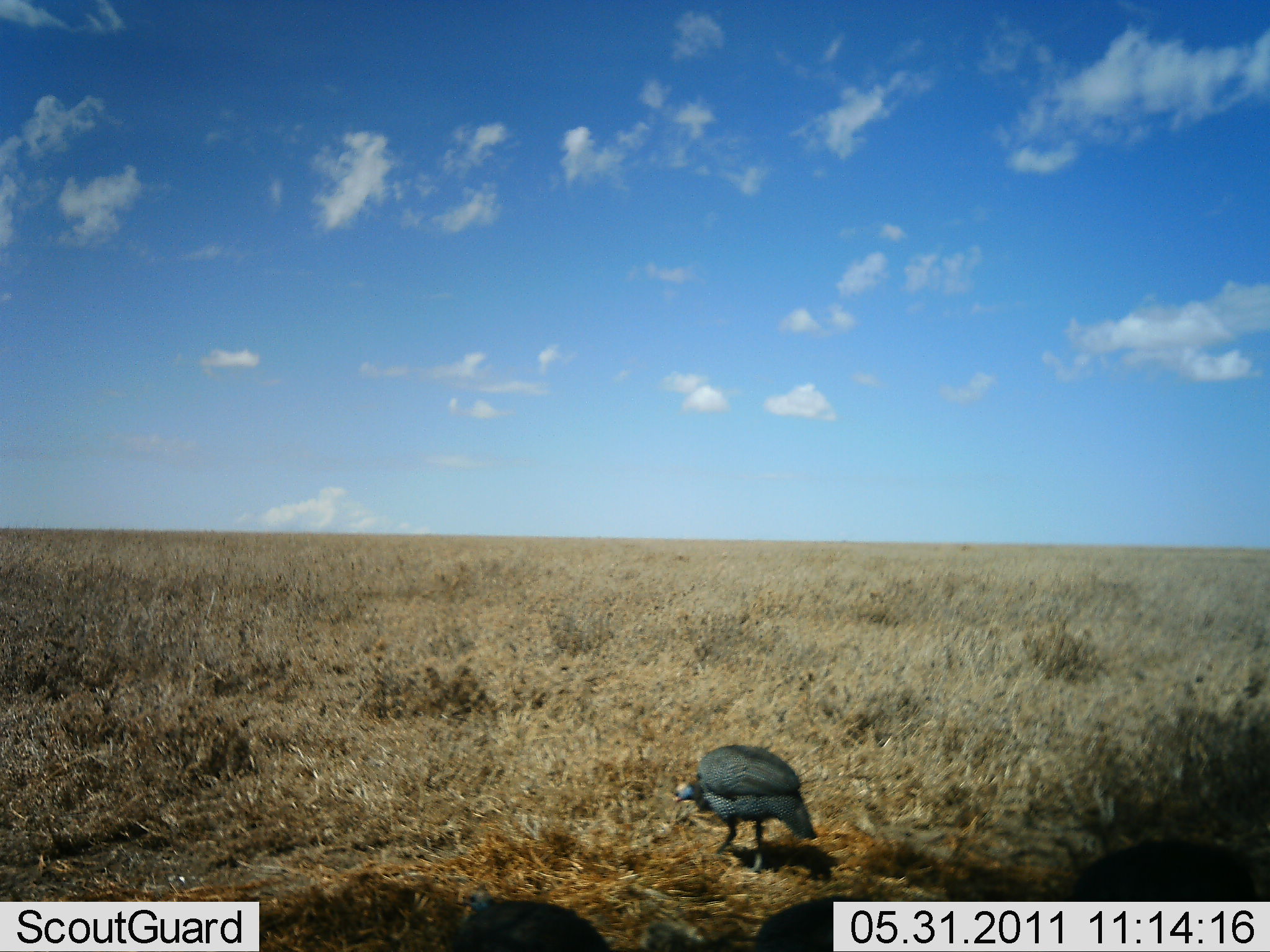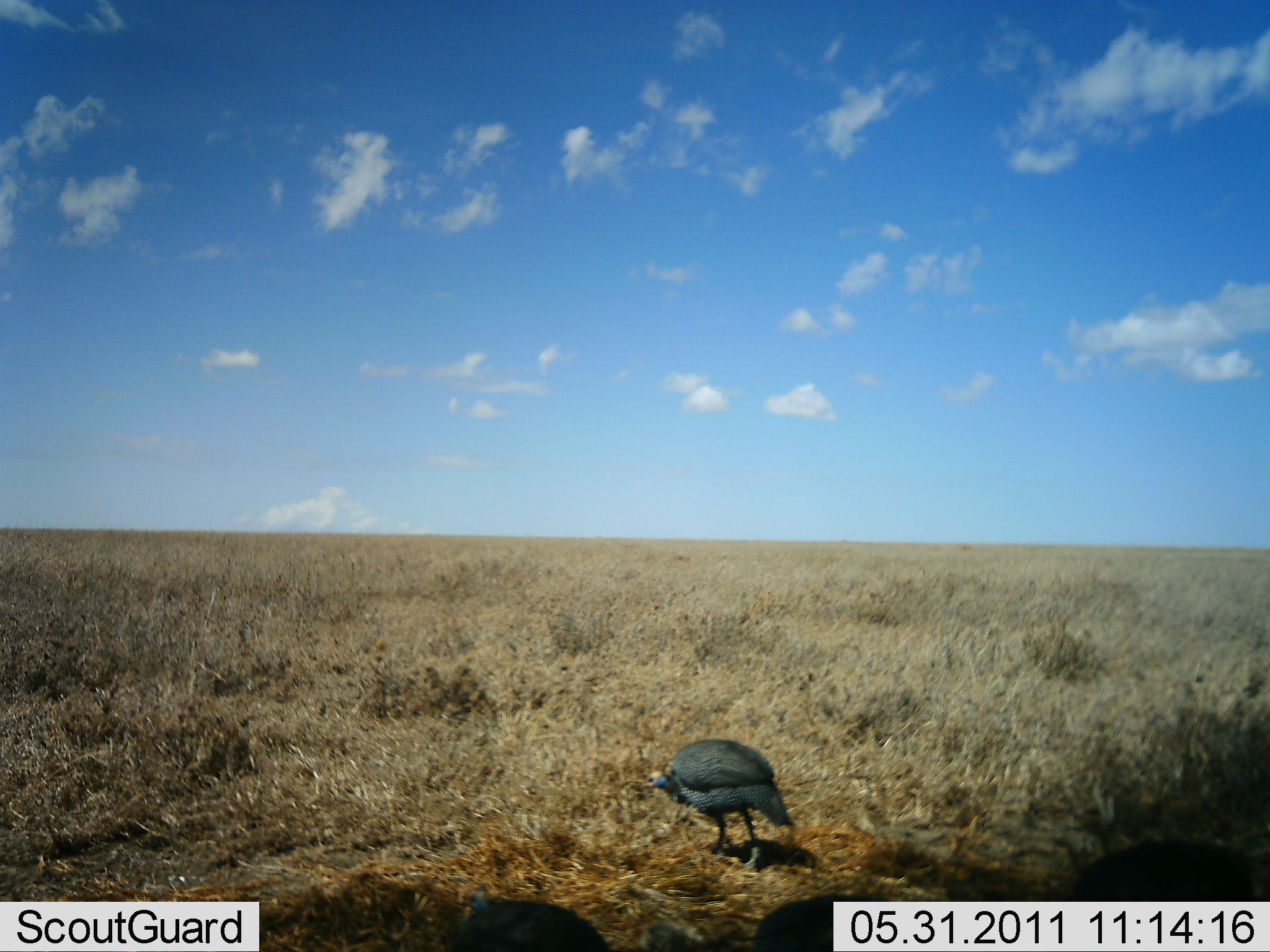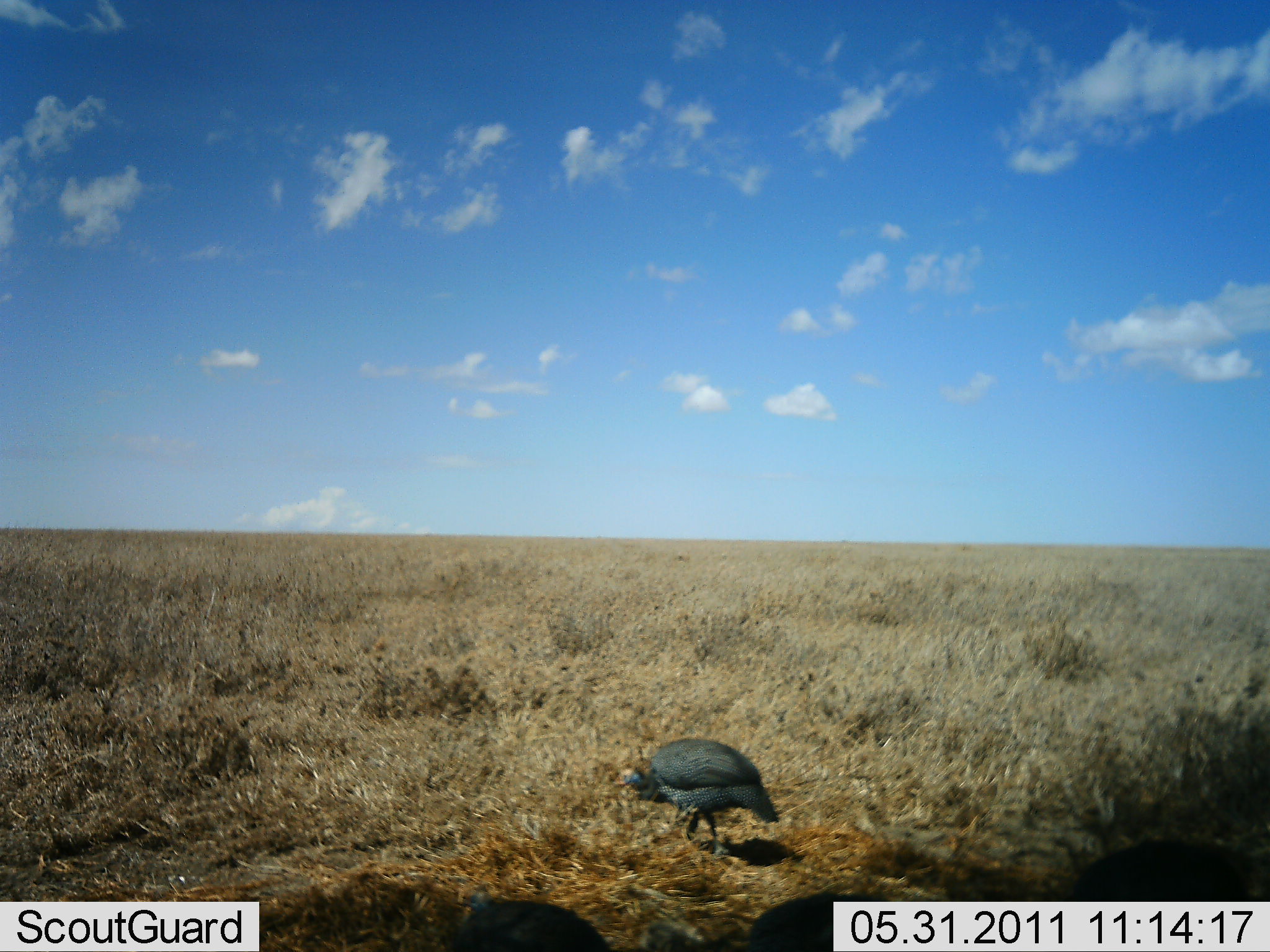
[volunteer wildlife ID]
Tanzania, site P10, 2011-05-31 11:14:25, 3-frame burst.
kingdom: Animalia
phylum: Chordata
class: Aves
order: Galliformes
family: Numididae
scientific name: Numididae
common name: guinea fowl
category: guineafowl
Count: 1.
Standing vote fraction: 9%.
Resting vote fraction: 0%.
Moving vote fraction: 82%.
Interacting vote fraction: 0%.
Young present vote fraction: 0%.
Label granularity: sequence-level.